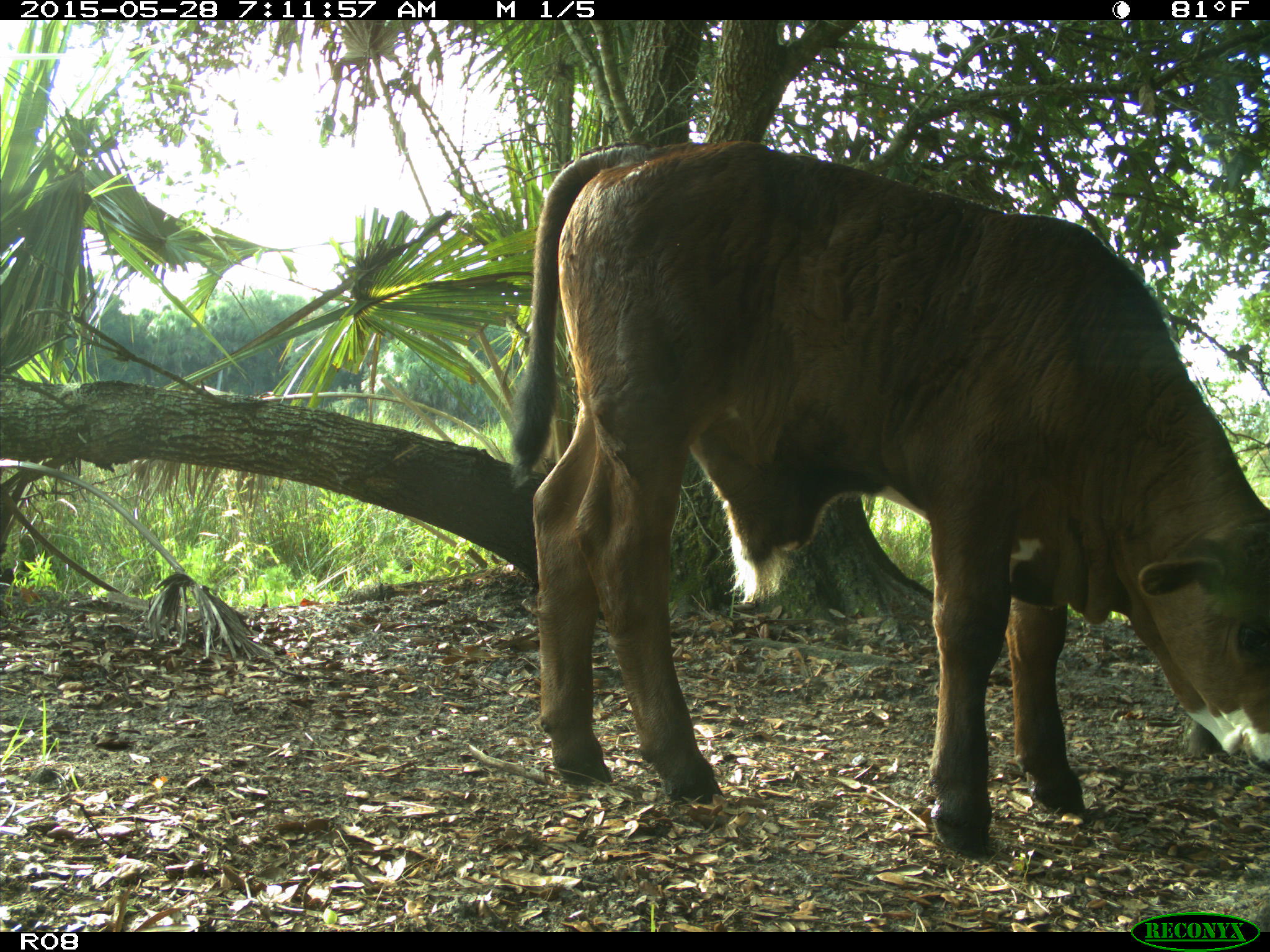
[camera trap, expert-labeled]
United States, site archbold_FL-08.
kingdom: Animalia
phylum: Chordata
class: Mammalia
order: Artiodactyla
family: Bovidae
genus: Bos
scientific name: Bos taurus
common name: domestic cow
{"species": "Bos taurus (domestic cow)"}